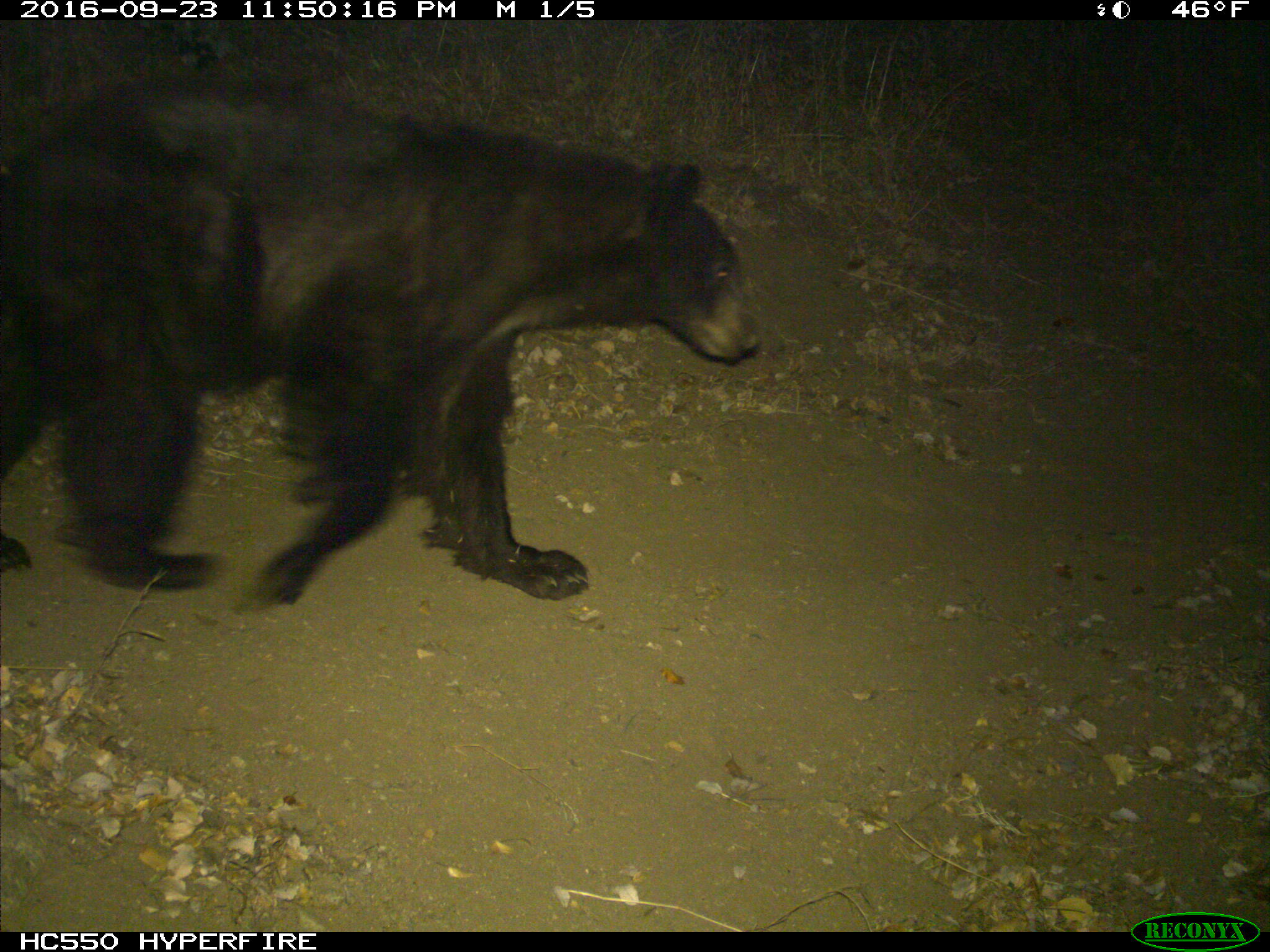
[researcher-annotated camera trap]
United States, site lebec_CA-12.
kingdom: Animalia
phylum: Chordata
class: Mammalia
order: Carnivora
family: Ursidae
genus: Ursus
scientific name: Ursus americanus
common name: american black bear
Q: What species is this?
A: Ursus americanus (american black bear).